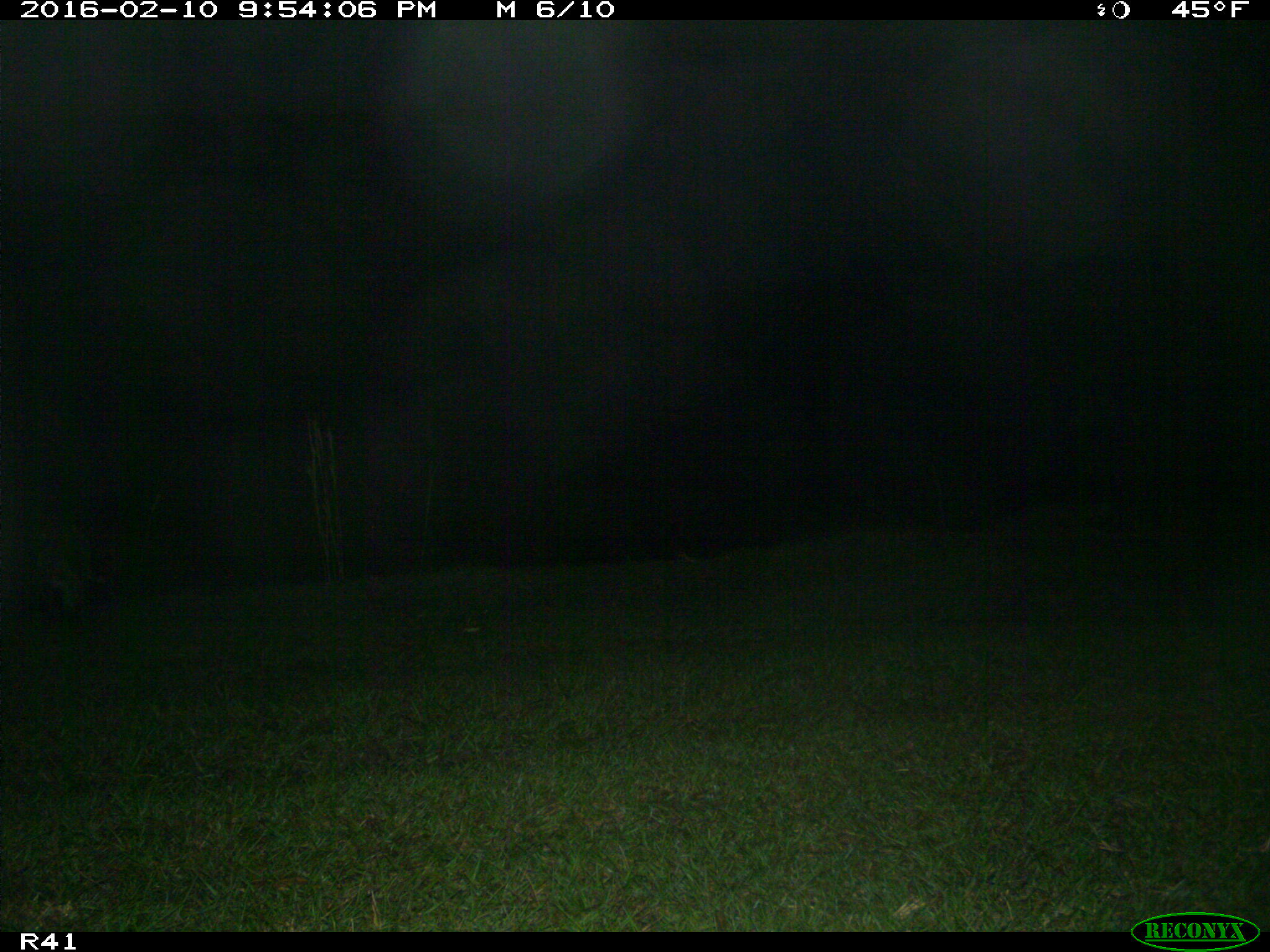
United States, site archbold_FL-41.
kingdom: Animalia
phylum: Chordata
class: Mammalia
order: Carnivora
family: Procyonidae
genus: Procyon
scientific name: Procyon lotor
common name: common raccoon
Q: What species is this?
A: Procyon lotor (common raccoon).